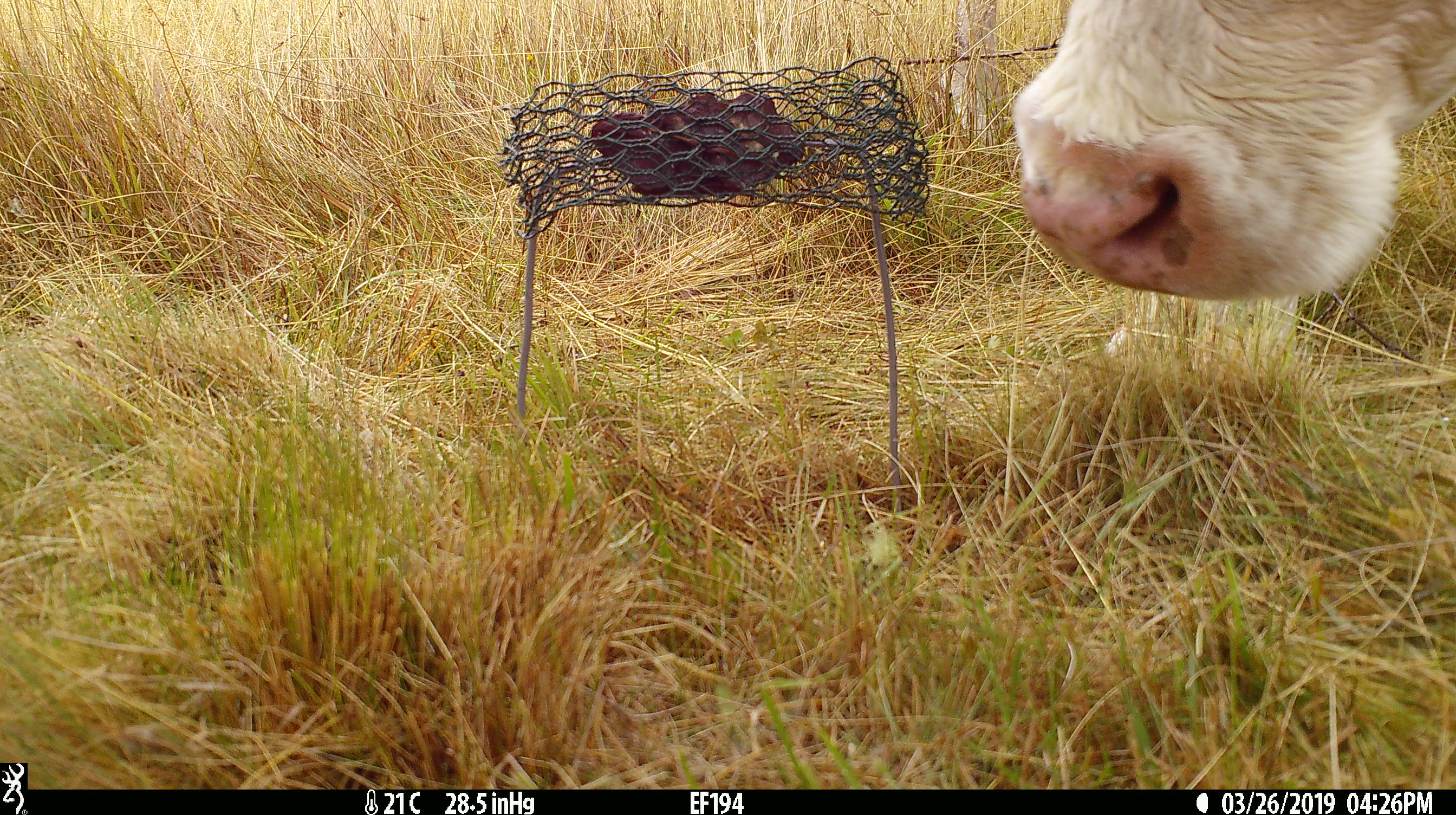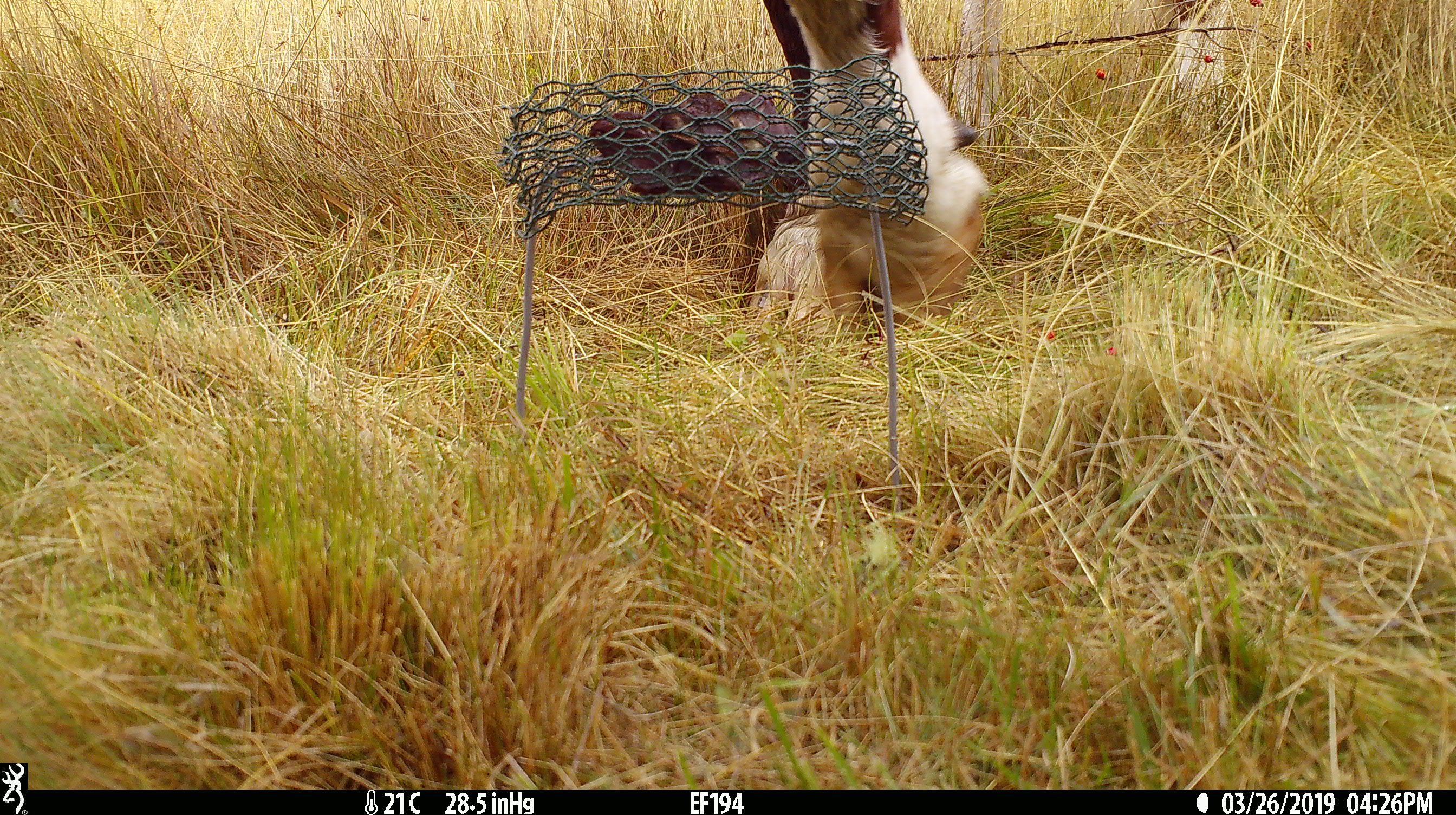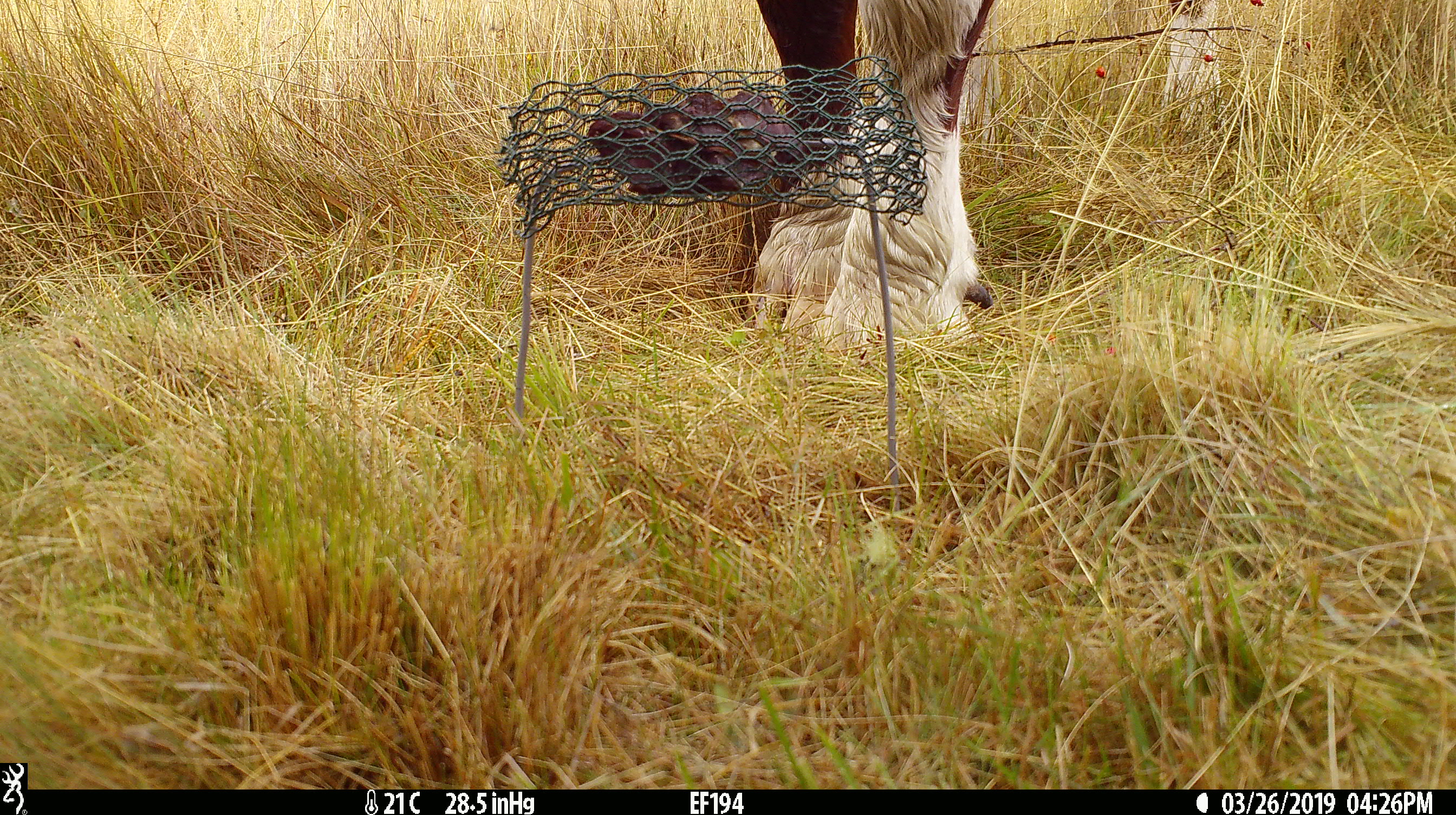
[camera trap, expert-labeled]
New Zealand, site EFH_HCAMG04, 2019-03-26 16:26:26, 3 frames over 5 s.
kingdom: Animalia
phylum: Chordata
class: Mammalia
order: Artiodactyla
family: Bovidae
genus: Bos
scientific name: Bos taurus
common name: domestic cow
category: cow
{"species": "cow (domestic cow) (Bos taurus)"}